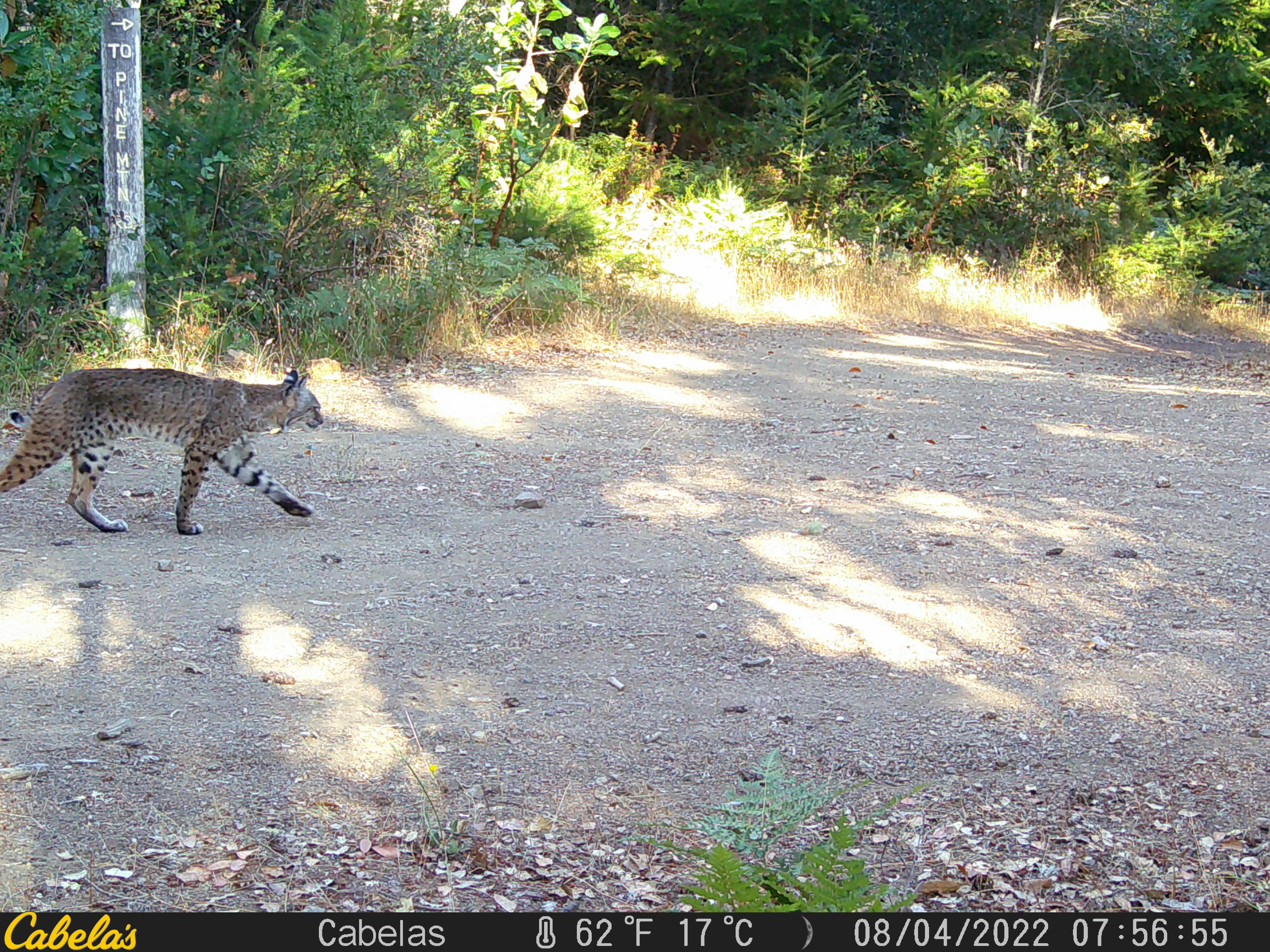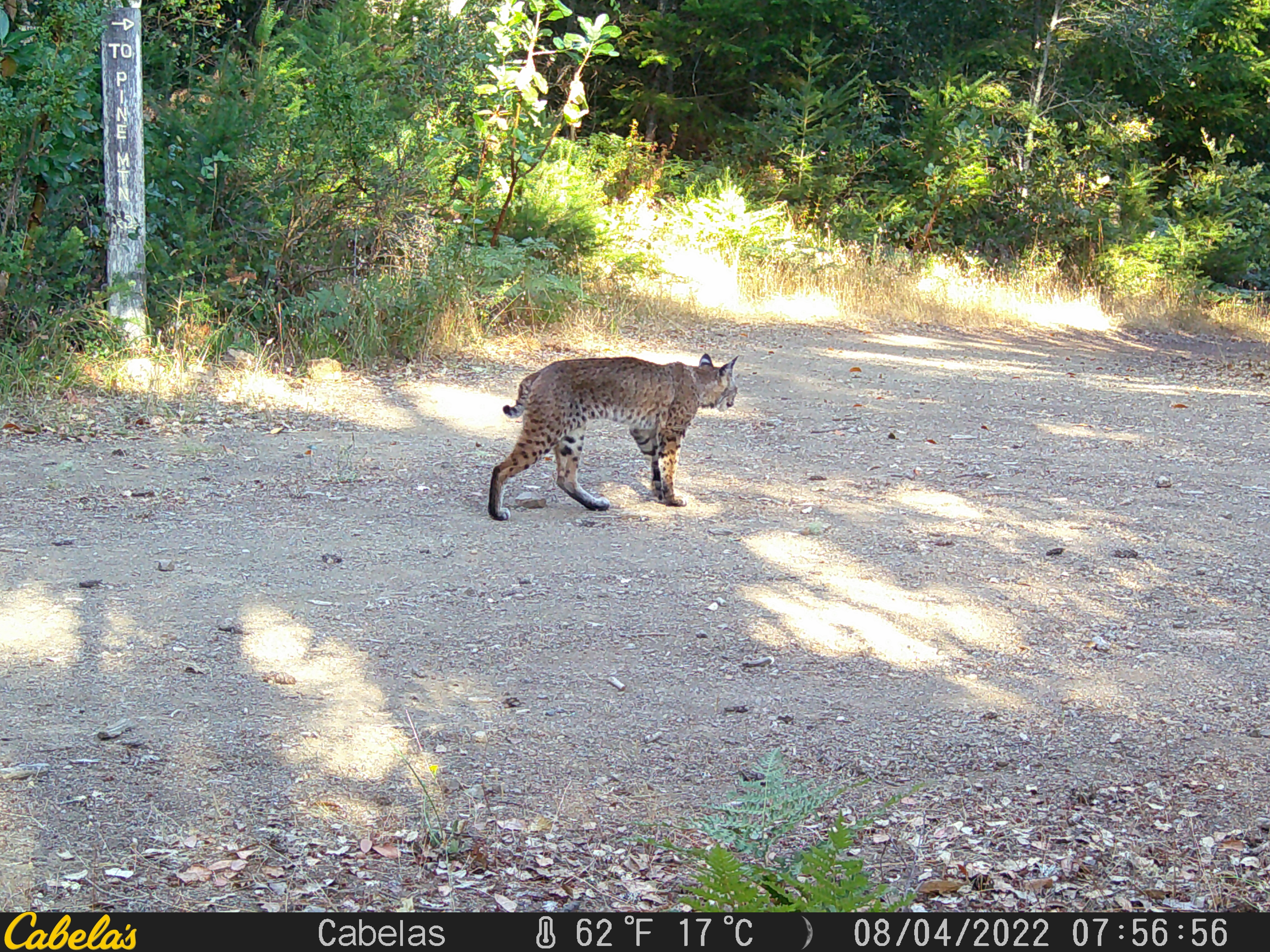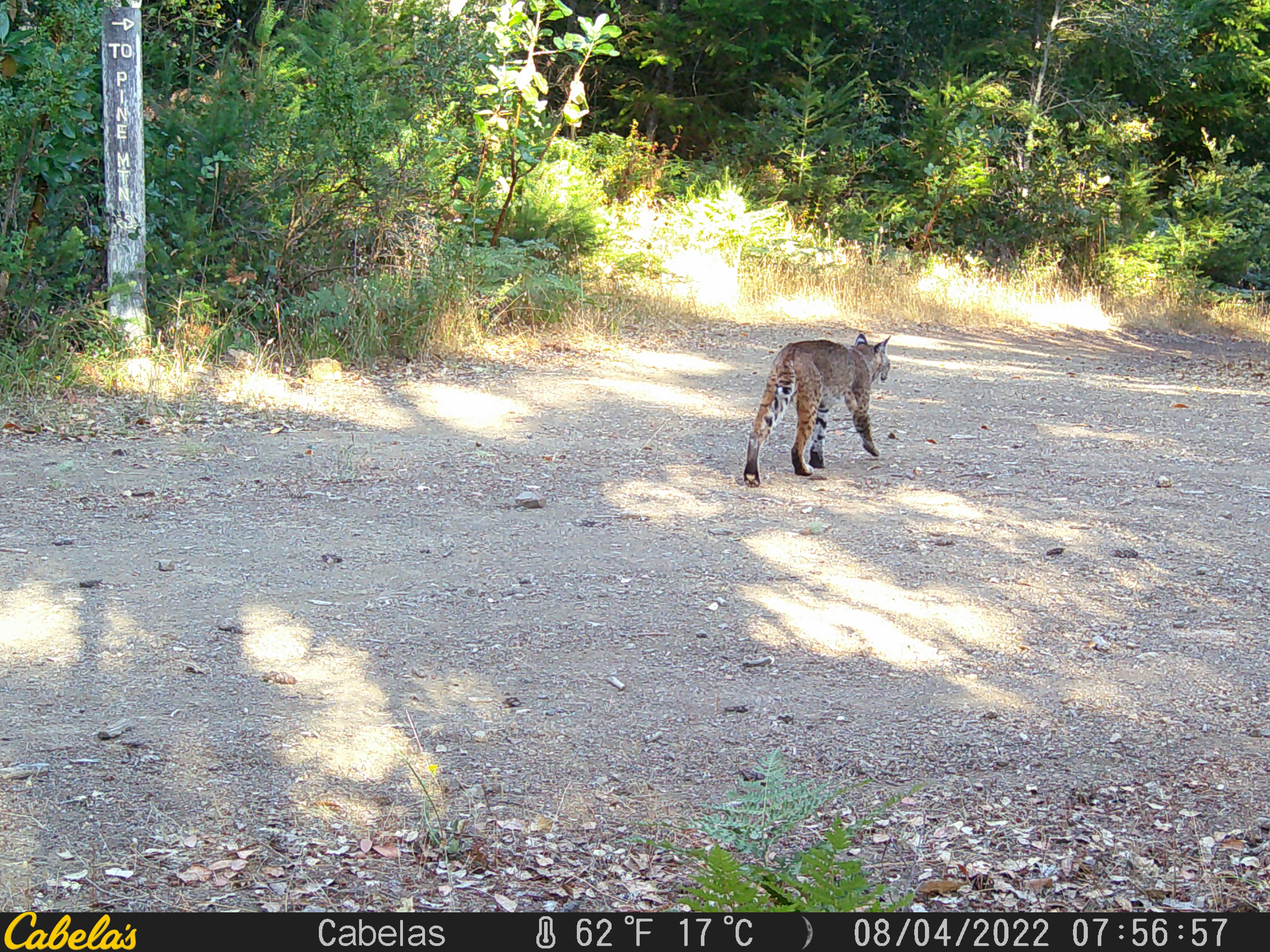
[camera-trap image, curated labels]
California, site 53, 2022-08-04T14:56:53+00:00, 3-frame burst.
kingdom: Animalia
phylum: Chordata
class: Mammalia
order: Carnivora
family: Felidae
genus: Lynx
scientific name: Lynx rufus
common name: bobcat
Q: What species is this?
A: Bobcat (Lynx rufus).